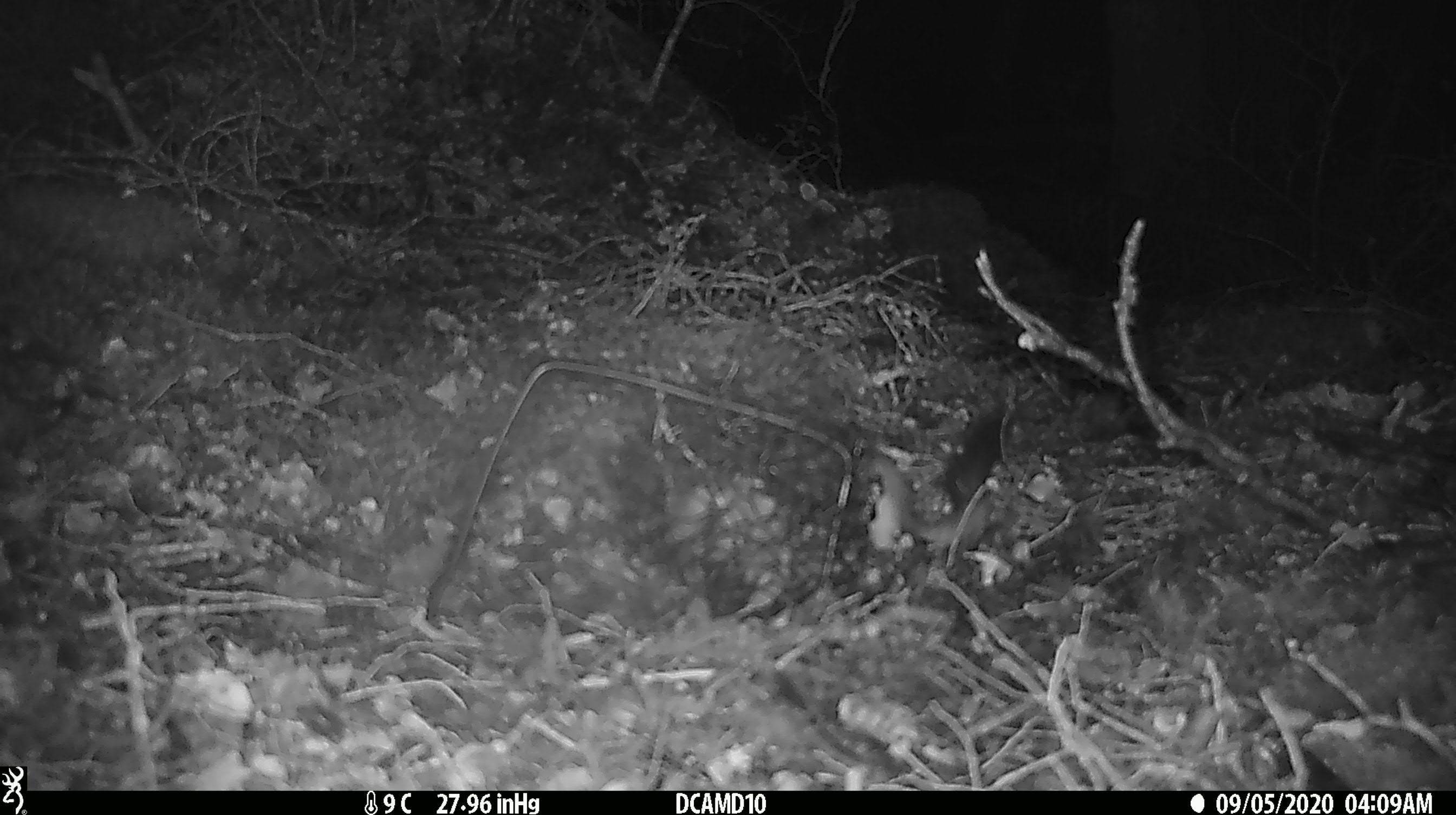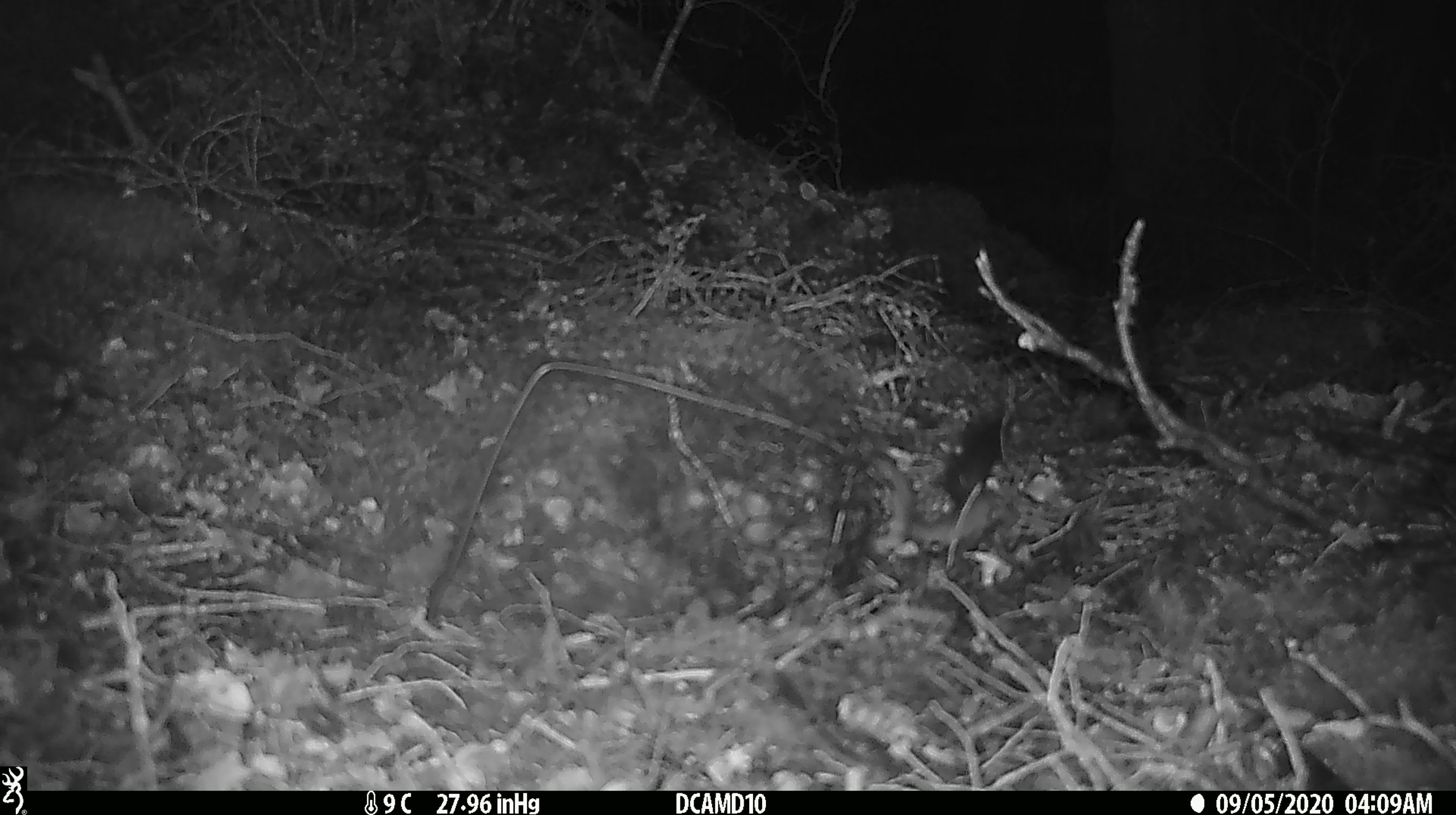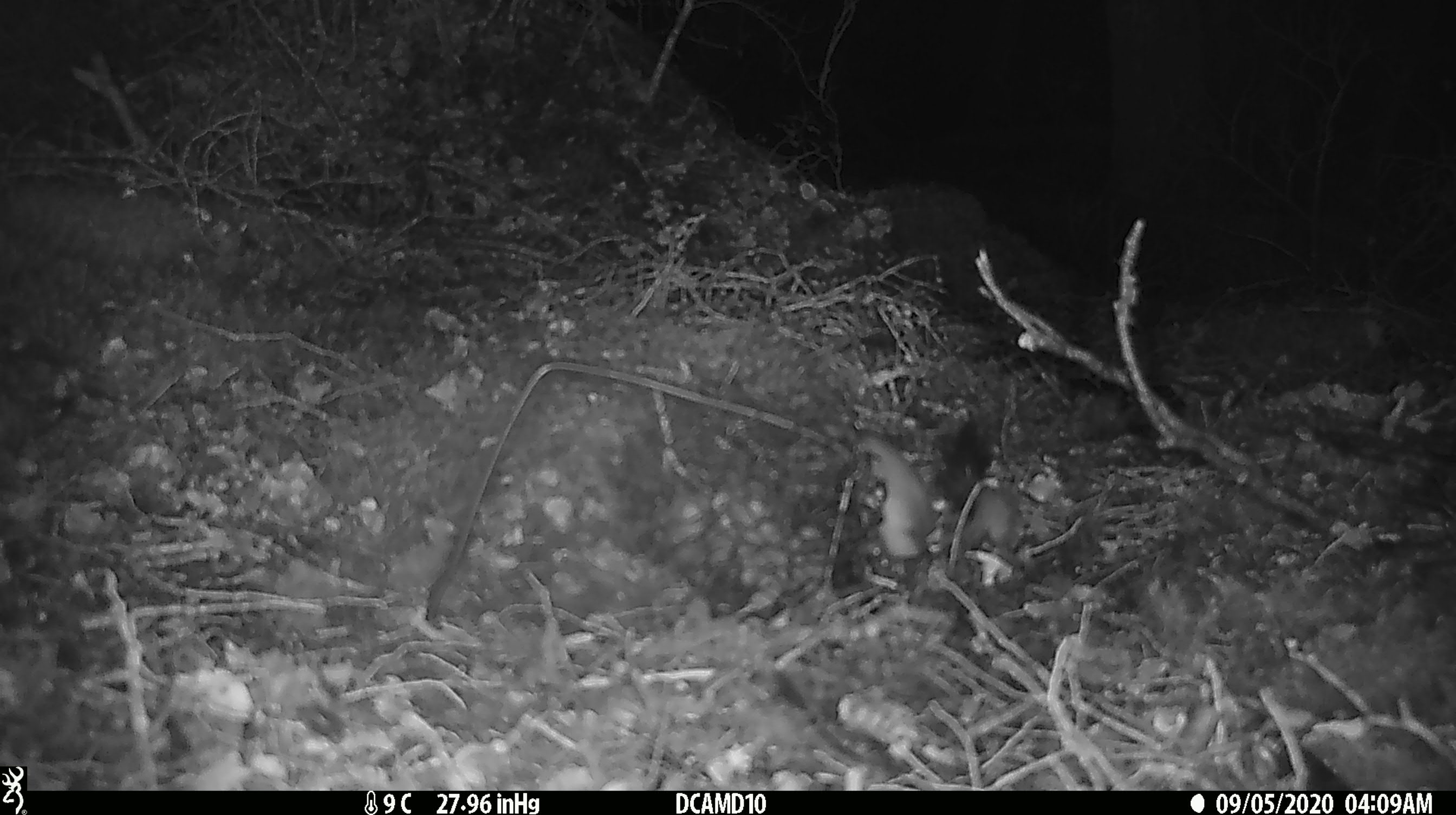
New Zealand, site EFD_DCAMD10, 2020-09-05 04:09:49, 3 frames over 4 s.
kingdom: Animalia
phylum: Chordata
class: Mammalia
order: Carnivora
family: Mustelidae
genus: Mustela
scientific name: Mustela erminea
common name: stoat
Stoat (Mustela erminea).